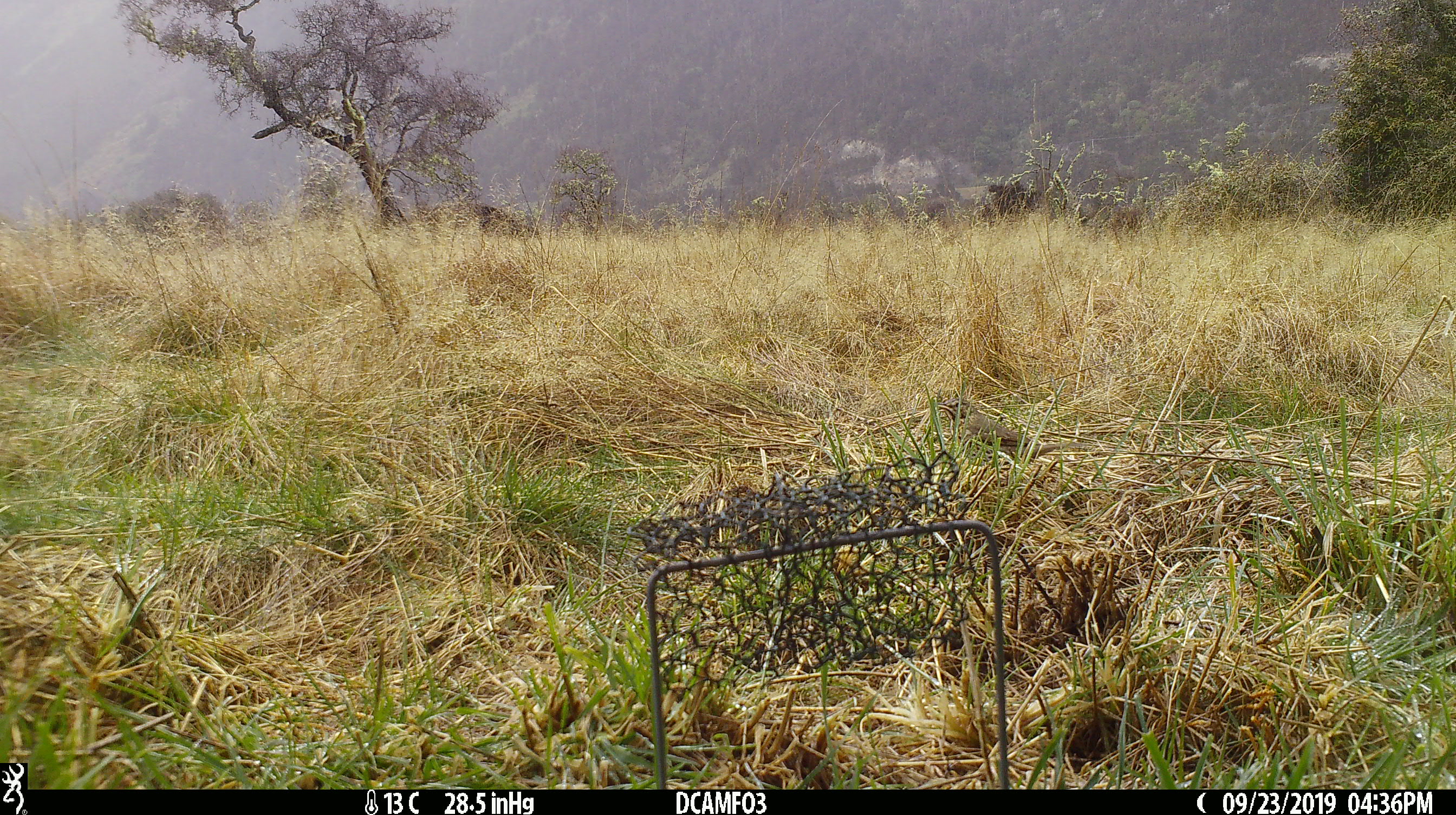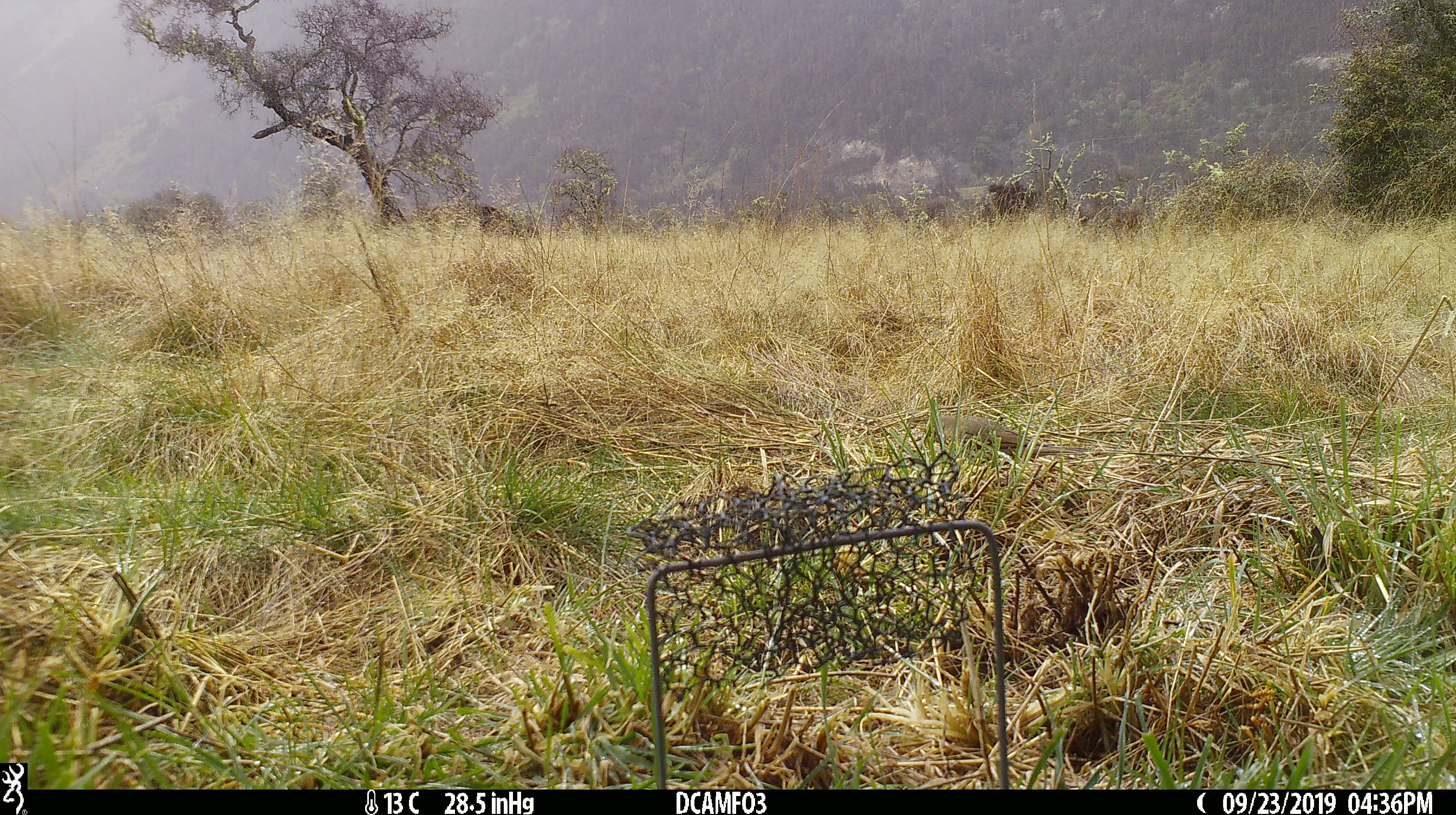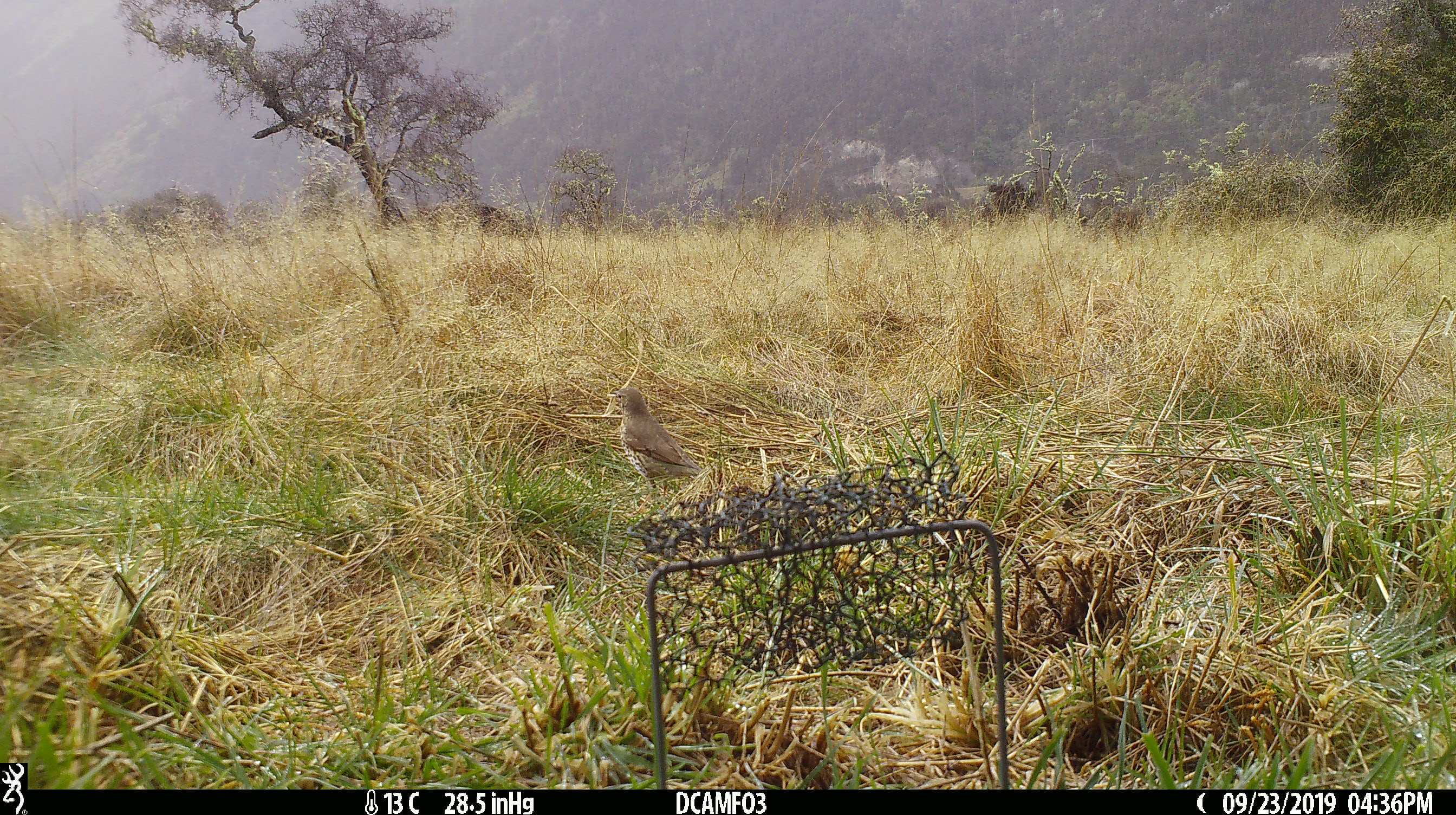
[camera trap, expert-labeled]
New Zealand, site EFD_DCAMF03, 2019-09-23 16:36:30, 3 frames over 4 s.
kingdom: Animalia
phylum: Chordata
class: Aves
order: Passeriformes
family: Turdidae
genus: Turdus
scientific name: Turdus philomelos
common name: song thrush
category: thrush